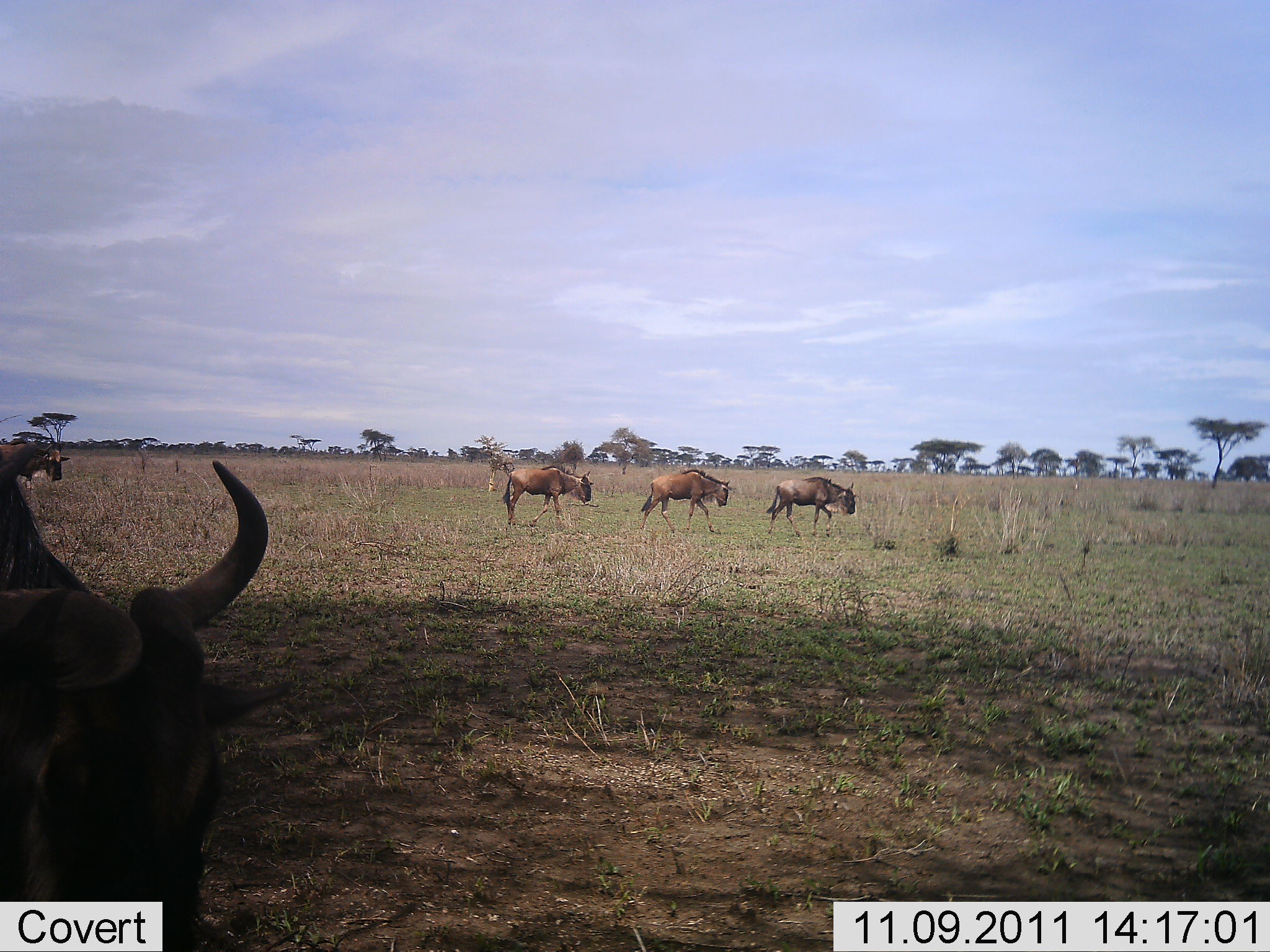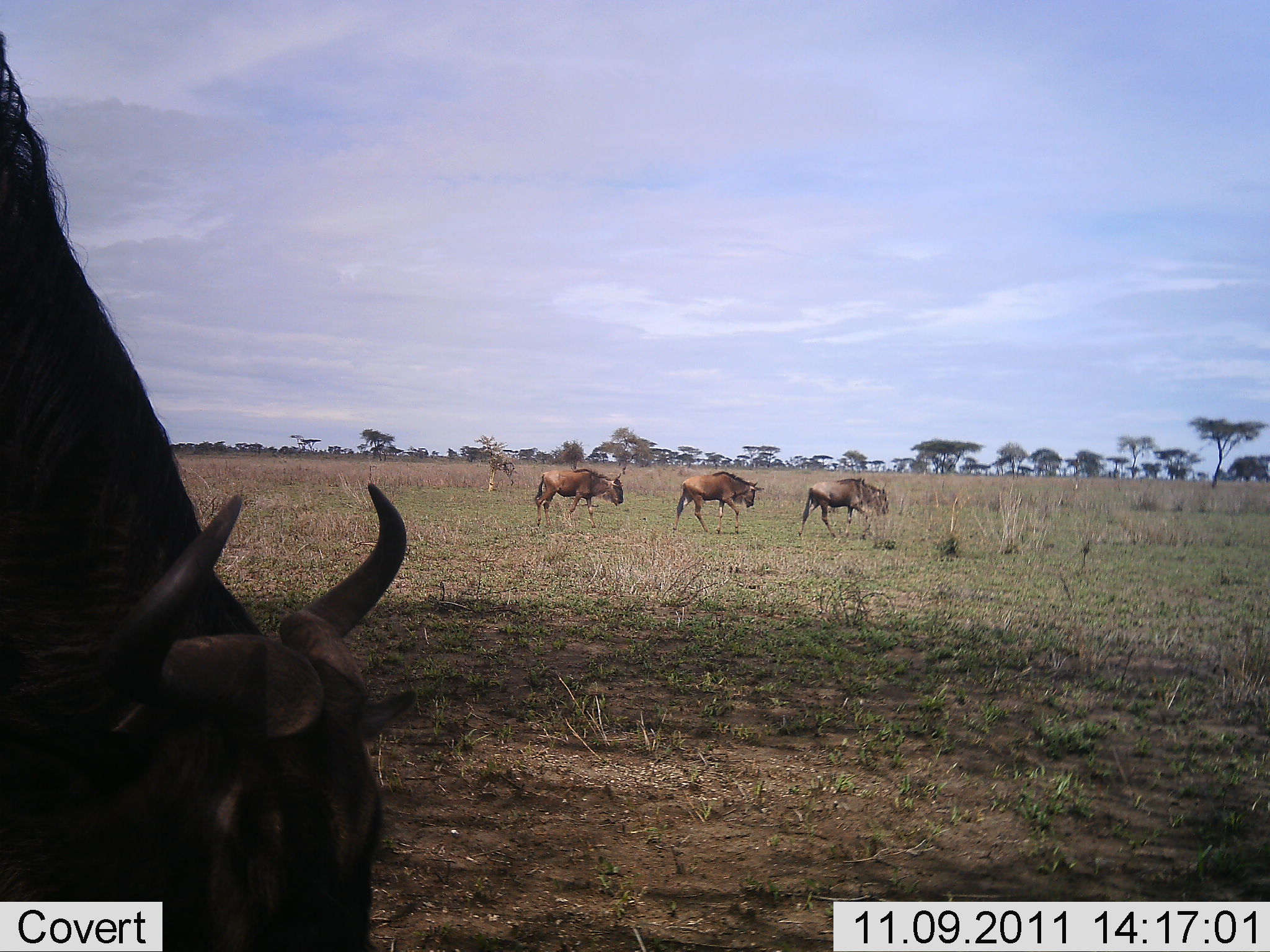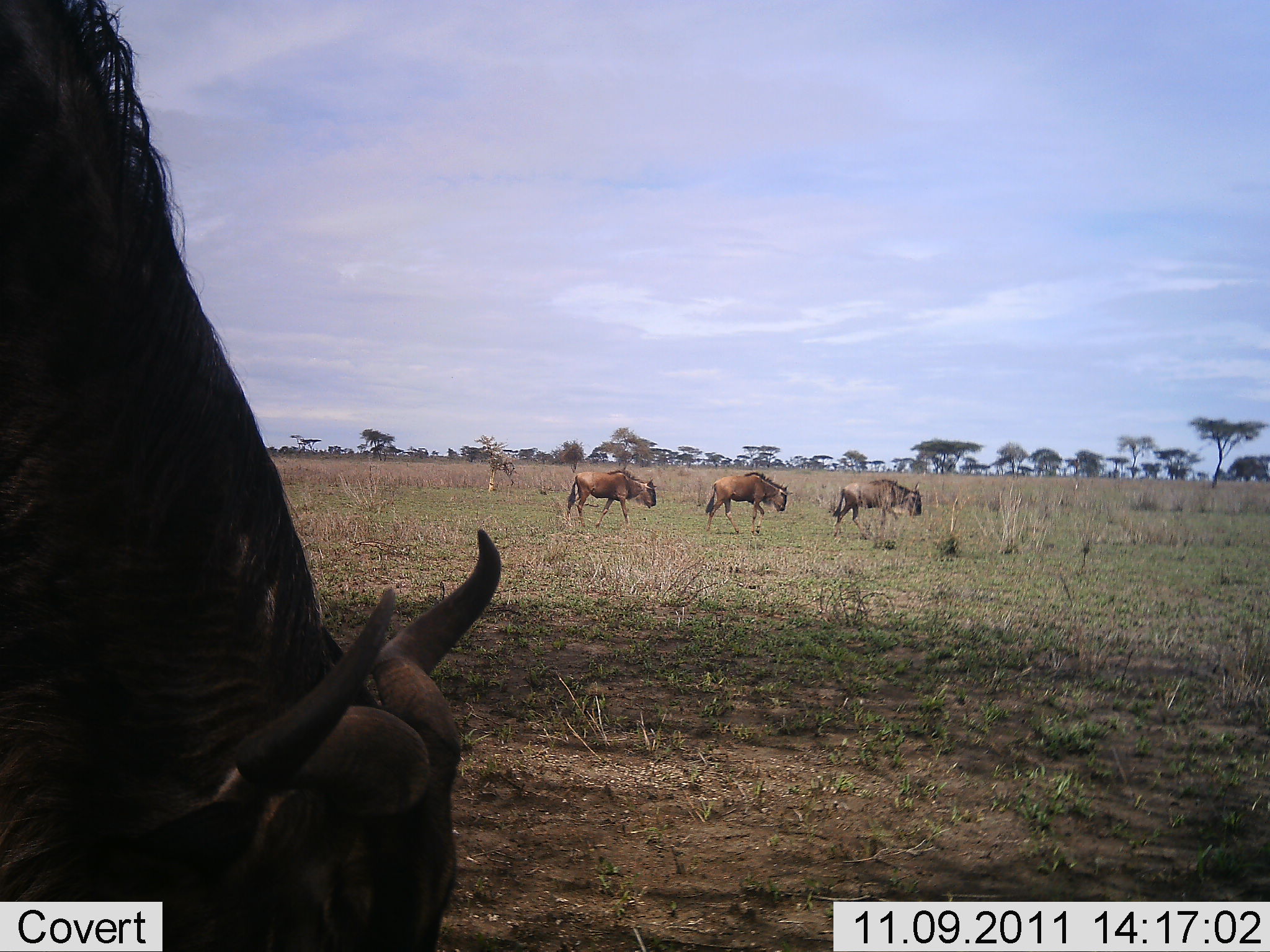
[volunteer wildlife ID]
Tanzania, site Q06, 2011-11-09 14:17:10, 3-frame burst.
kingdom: Animalia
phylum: Chordata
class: Mammalia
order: Artiodactyla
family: Bovidae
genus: Connochaetes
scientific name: Connochaetes taurinus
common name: blue wildebeest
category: wildebeest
Wildebeest (blue wildebeest) (Connochaetes taurinus), count 5. Behavior (volunteer vote fractions): standing 27%, resting 0%, moving 100%, interacting 0%. Young present (vote fraction): 0%. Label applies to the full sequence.